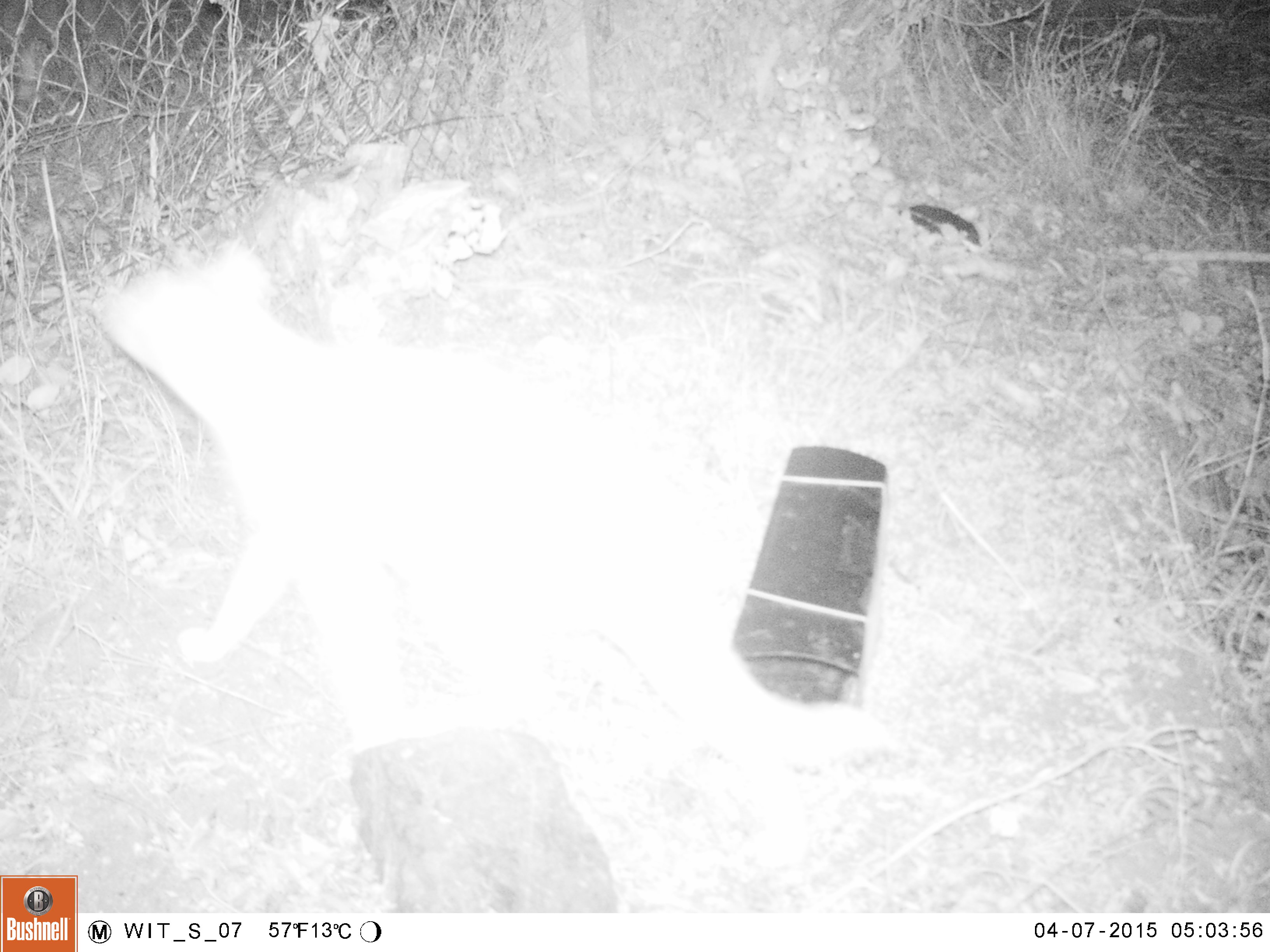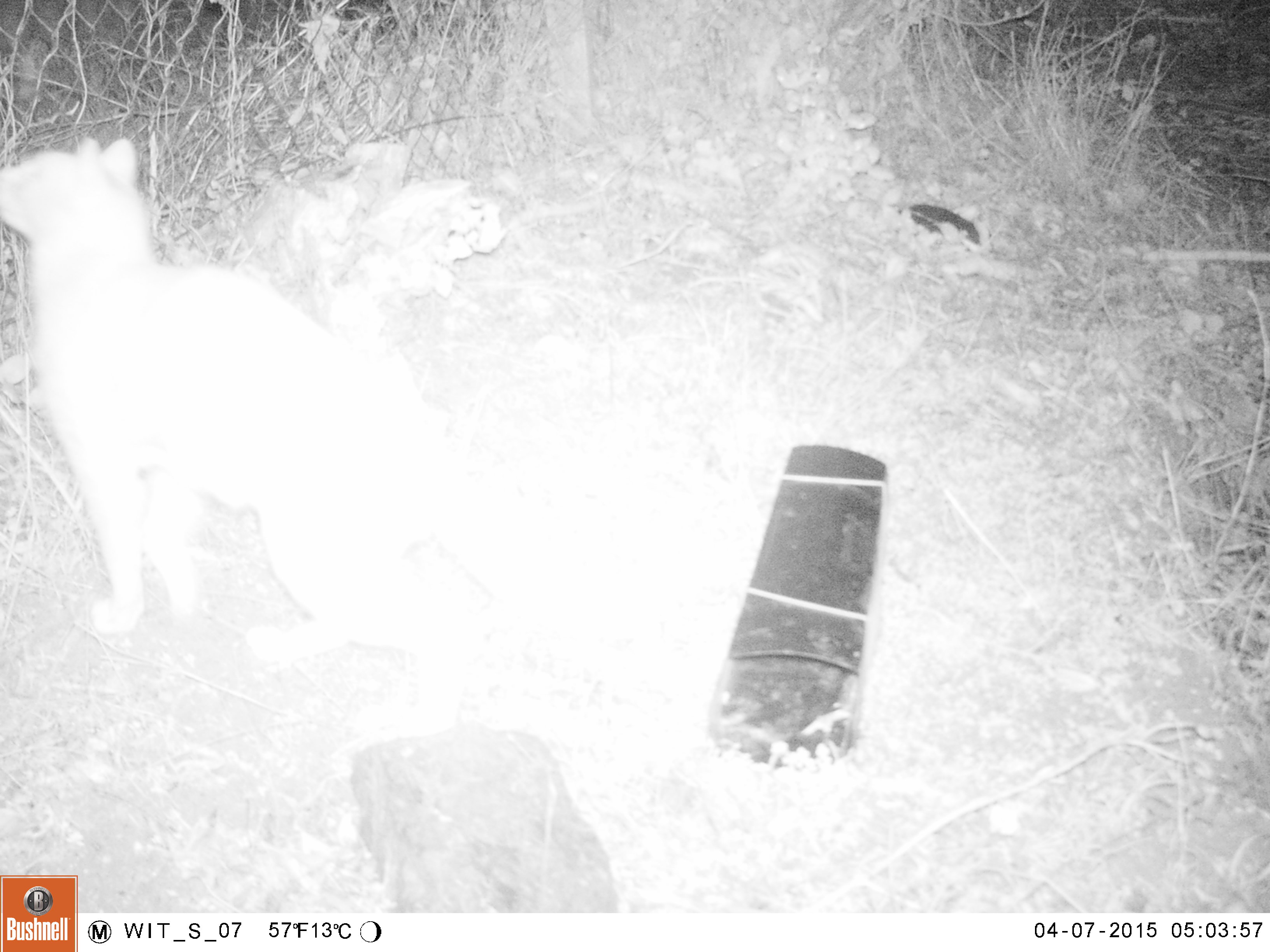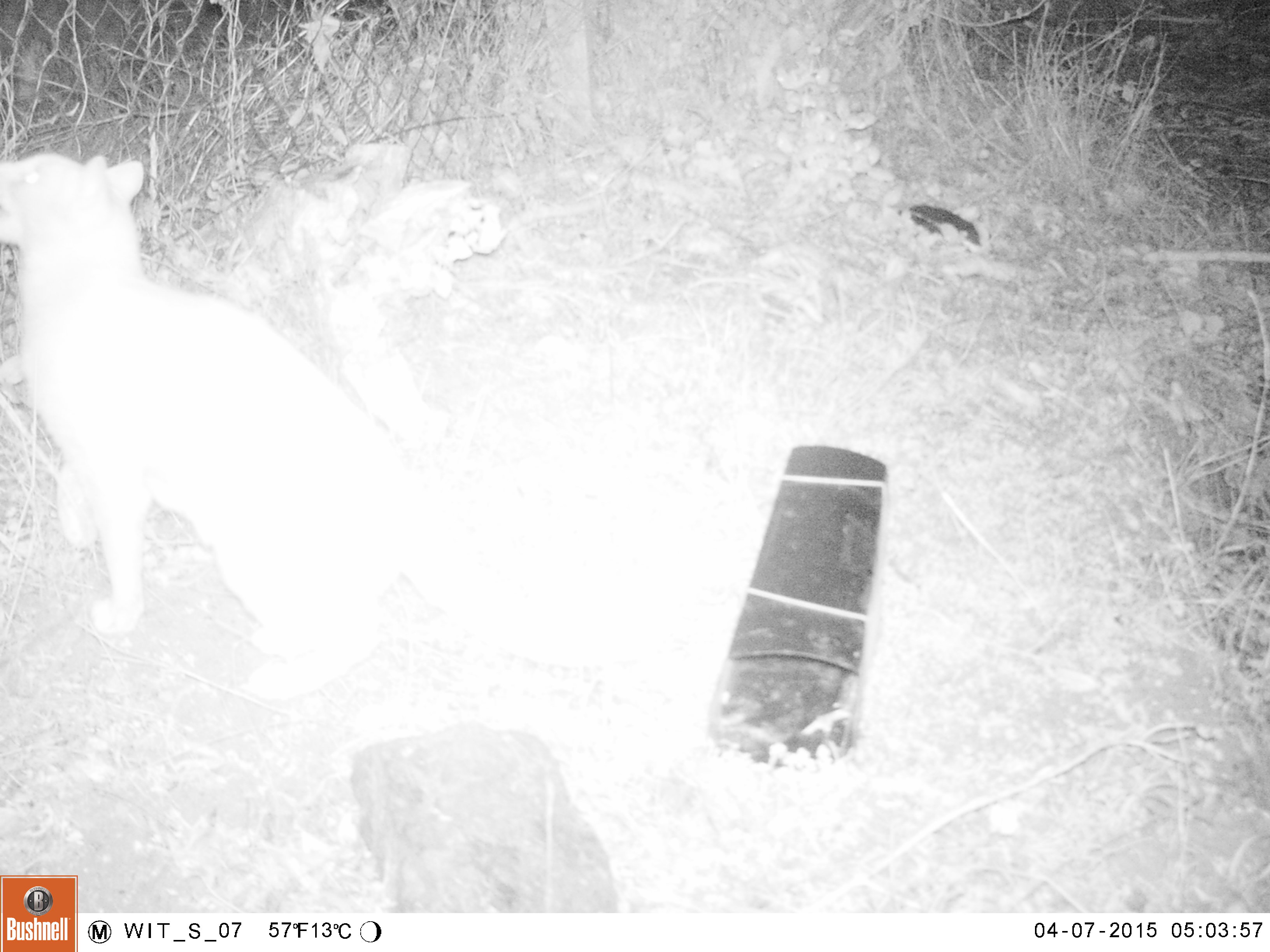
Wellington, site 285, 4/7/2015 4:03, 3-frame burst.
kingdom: Animalia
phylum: Chordata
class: Mammalia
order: Carnivora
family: Felidae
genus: Felis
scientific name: Felis catus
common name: cat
Cat (Felis catus).